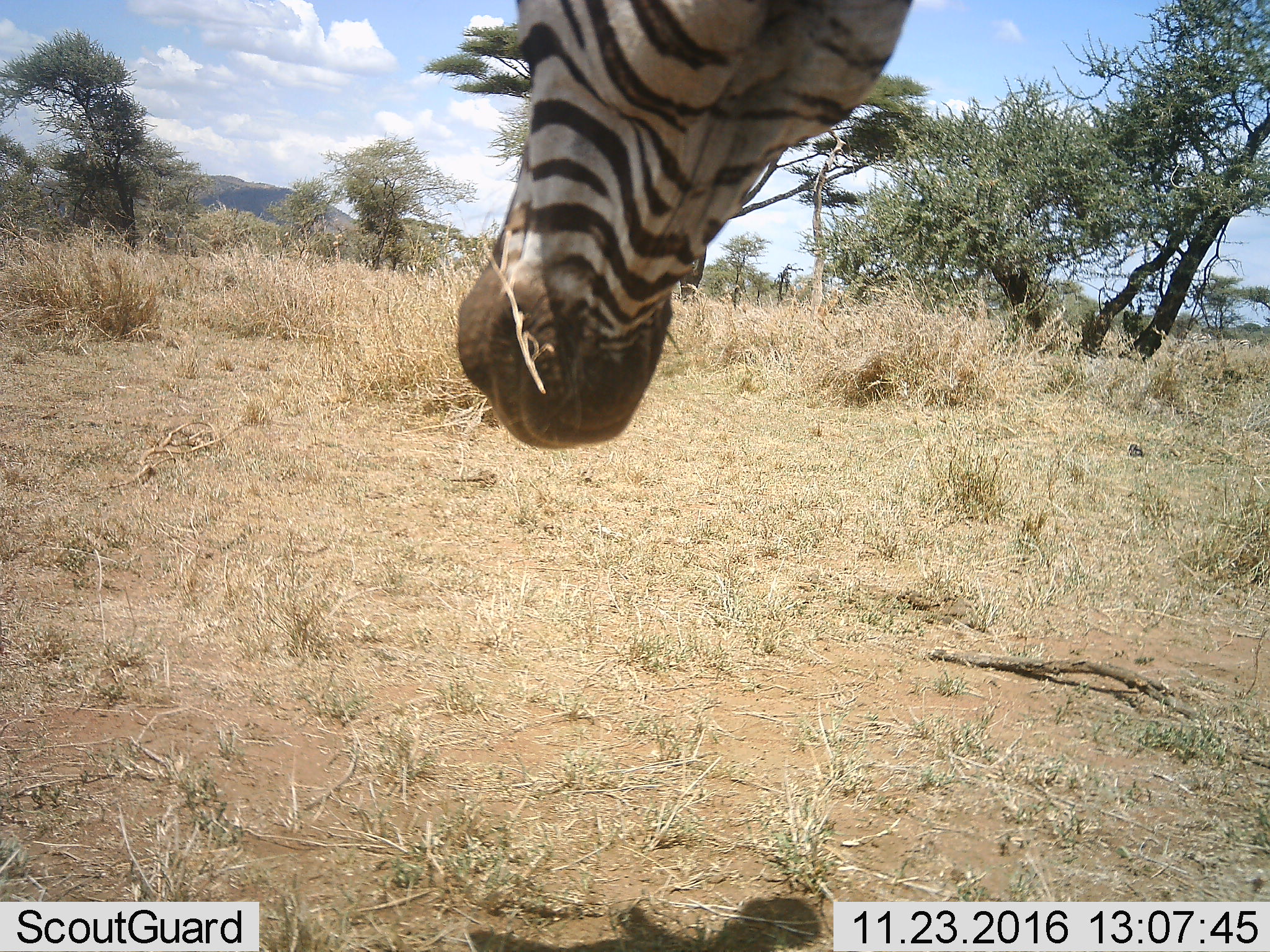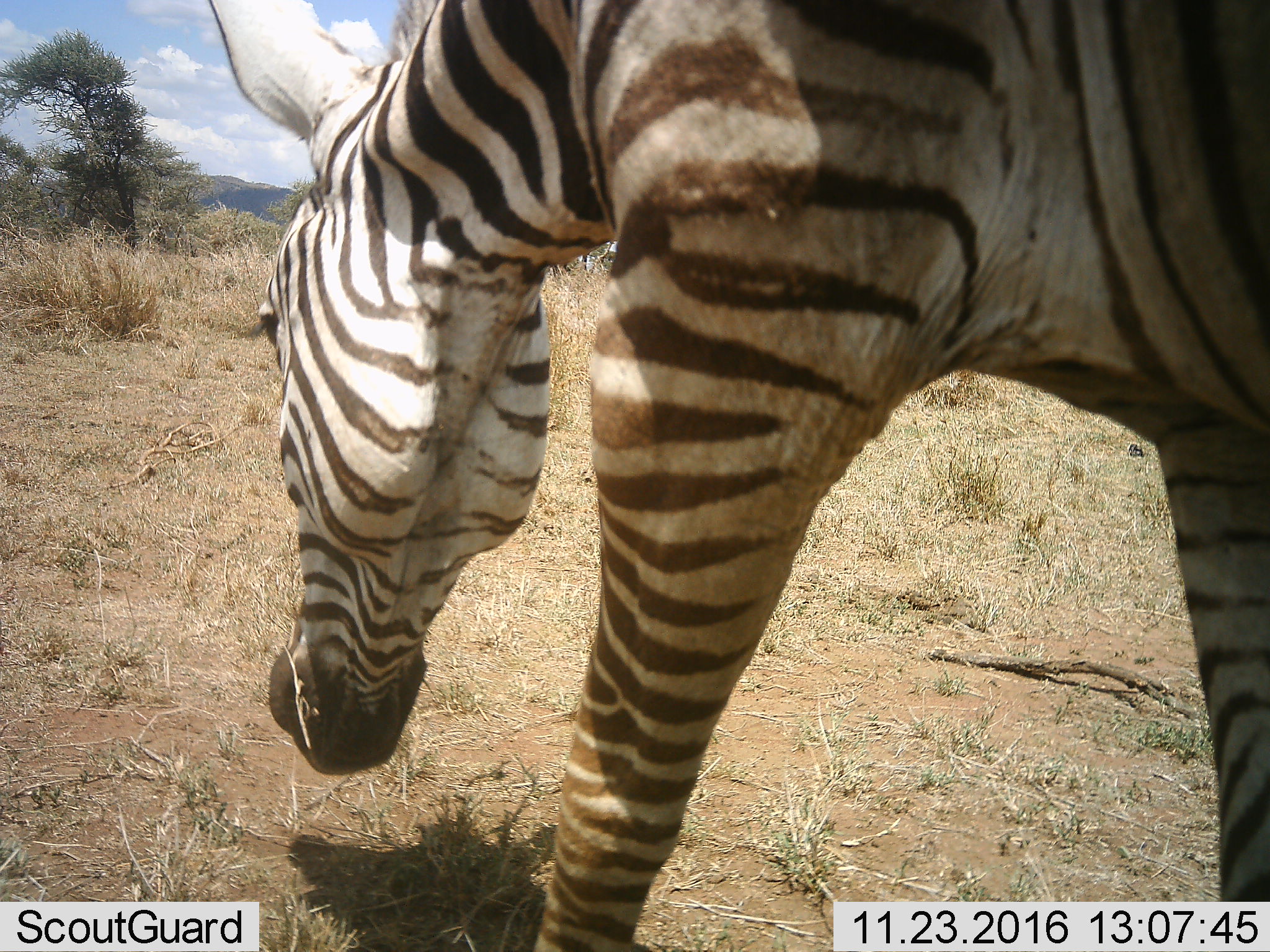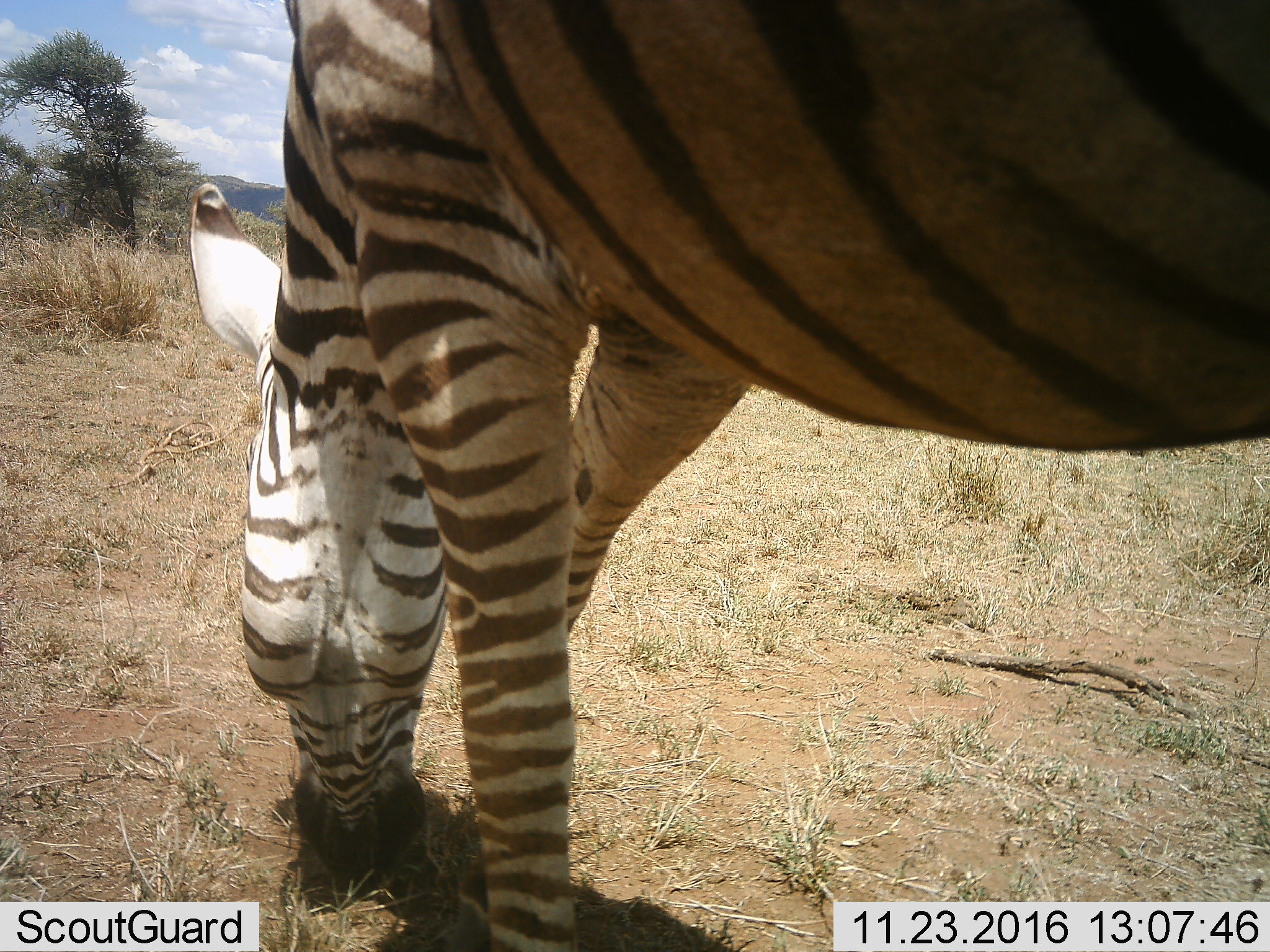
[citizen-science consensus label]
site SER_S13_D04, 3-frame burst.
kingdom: Animalia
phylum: Chordata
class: Mammalia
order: Perissodactyla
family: Equidae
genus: Equus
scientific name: Equus quagga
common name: plains zebra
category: zebraplains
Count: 1.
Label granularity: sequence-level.